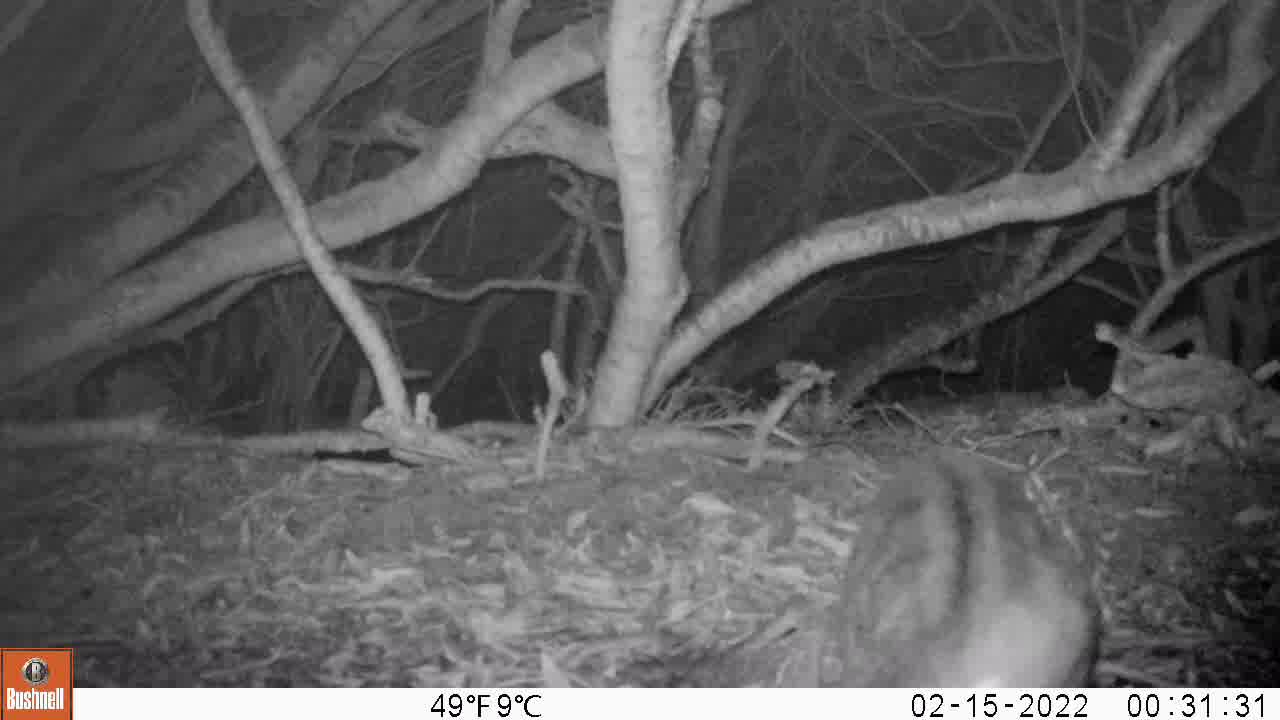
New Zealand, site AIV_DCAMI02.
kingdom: Animalia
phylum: Chordata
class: Mammalia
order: Carnivora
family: Felidae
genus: Felis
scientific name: Felis catus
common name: domestic cat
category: cat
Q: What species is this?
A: Cat (domestic cat) (Felis catus).